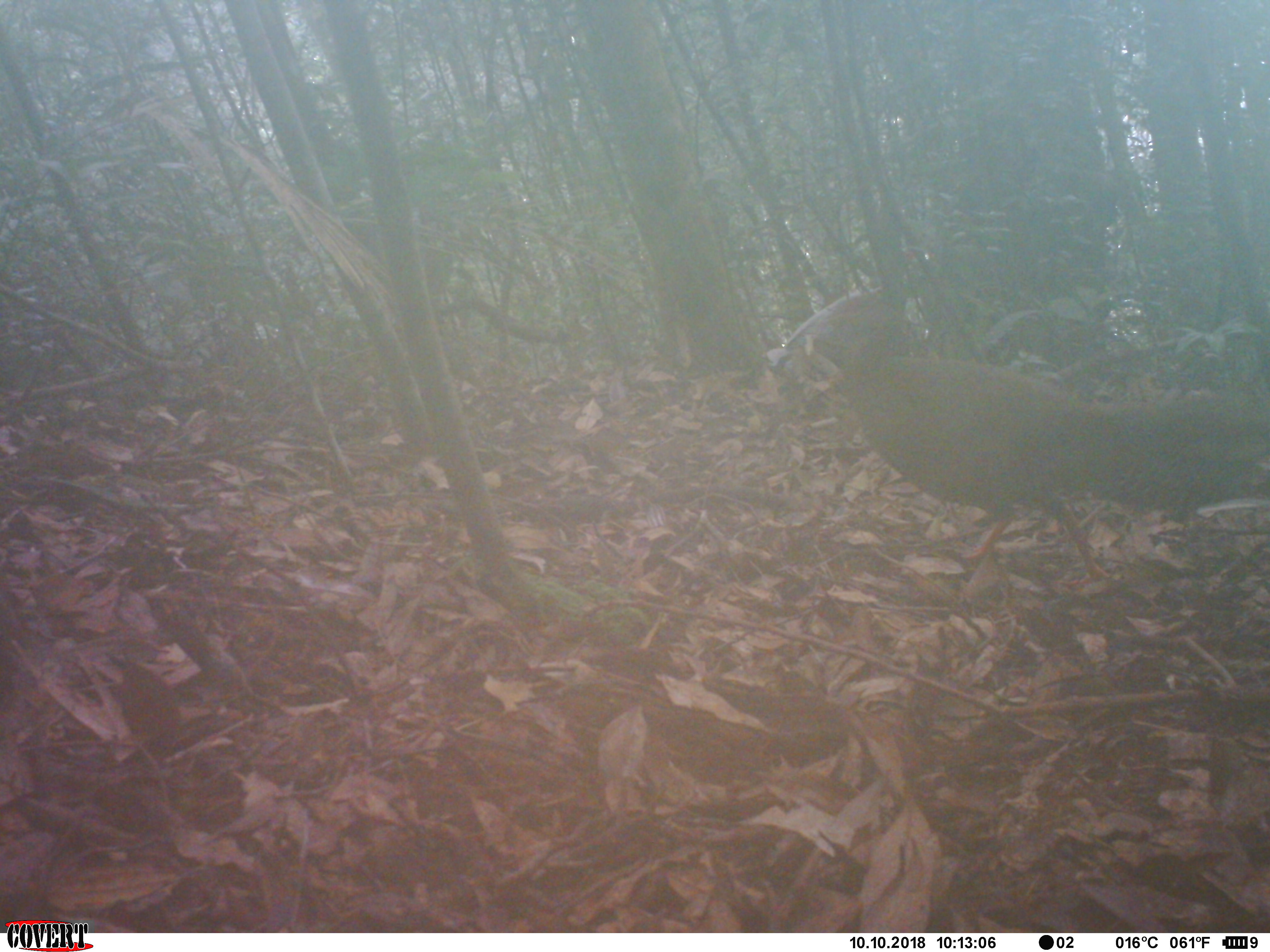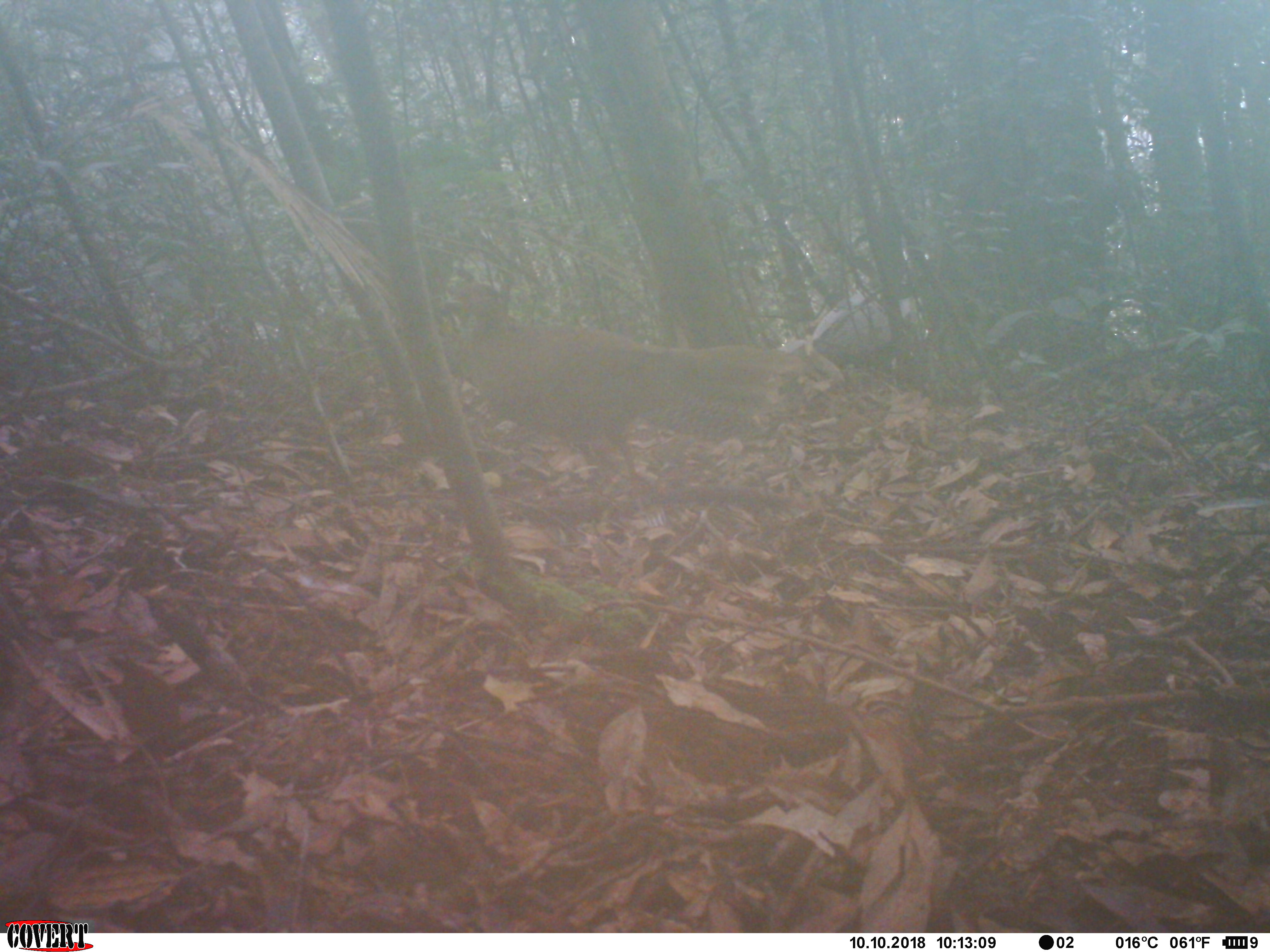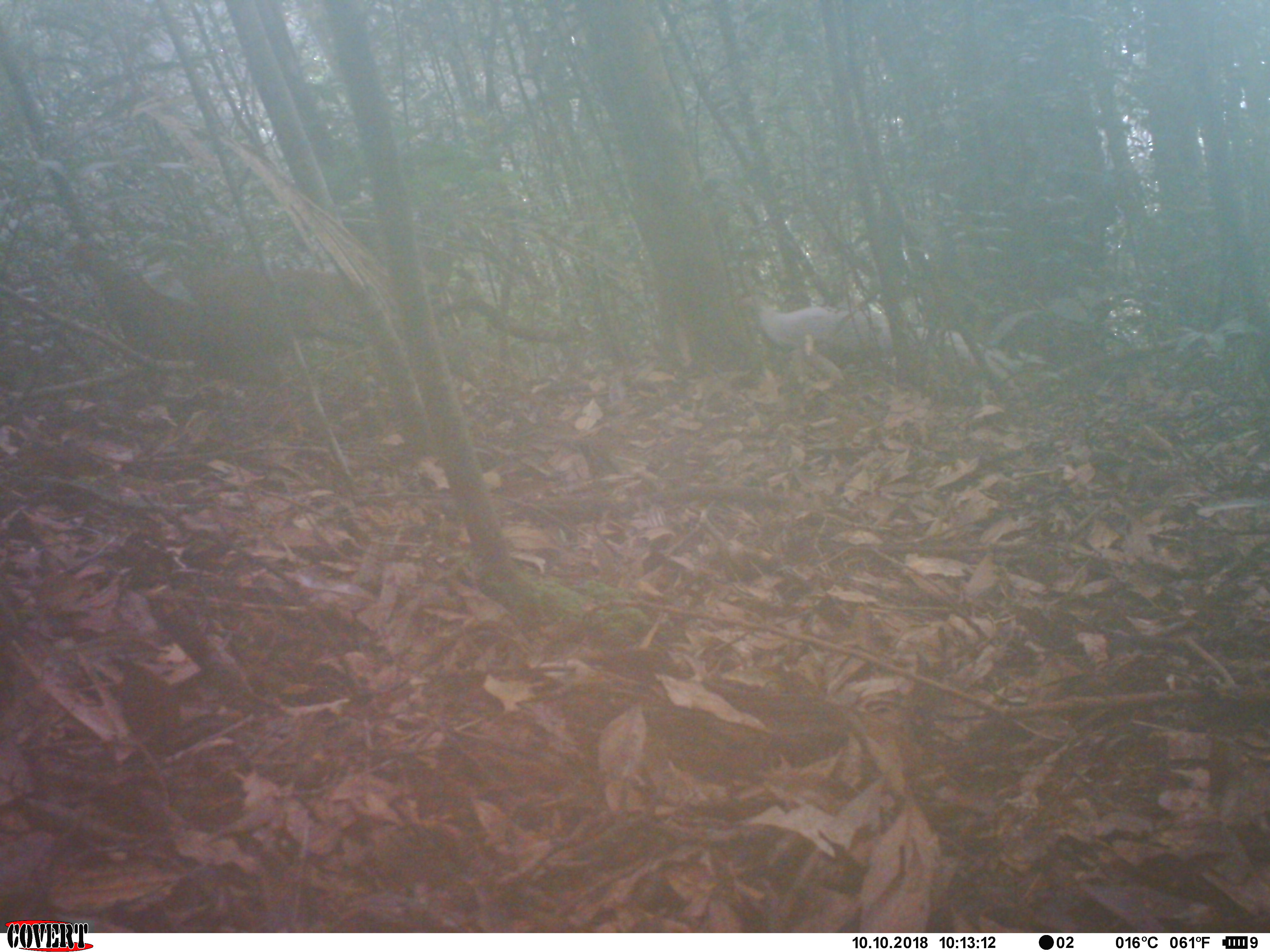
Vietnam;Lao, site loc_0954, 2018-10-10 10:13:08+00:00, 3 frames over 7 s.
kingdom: Animalia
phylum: Chordata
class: Aves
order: Galliformes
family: Phasianidae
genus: Lophura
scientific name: Lophura nycthemera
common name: silver pheasant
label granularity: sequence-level